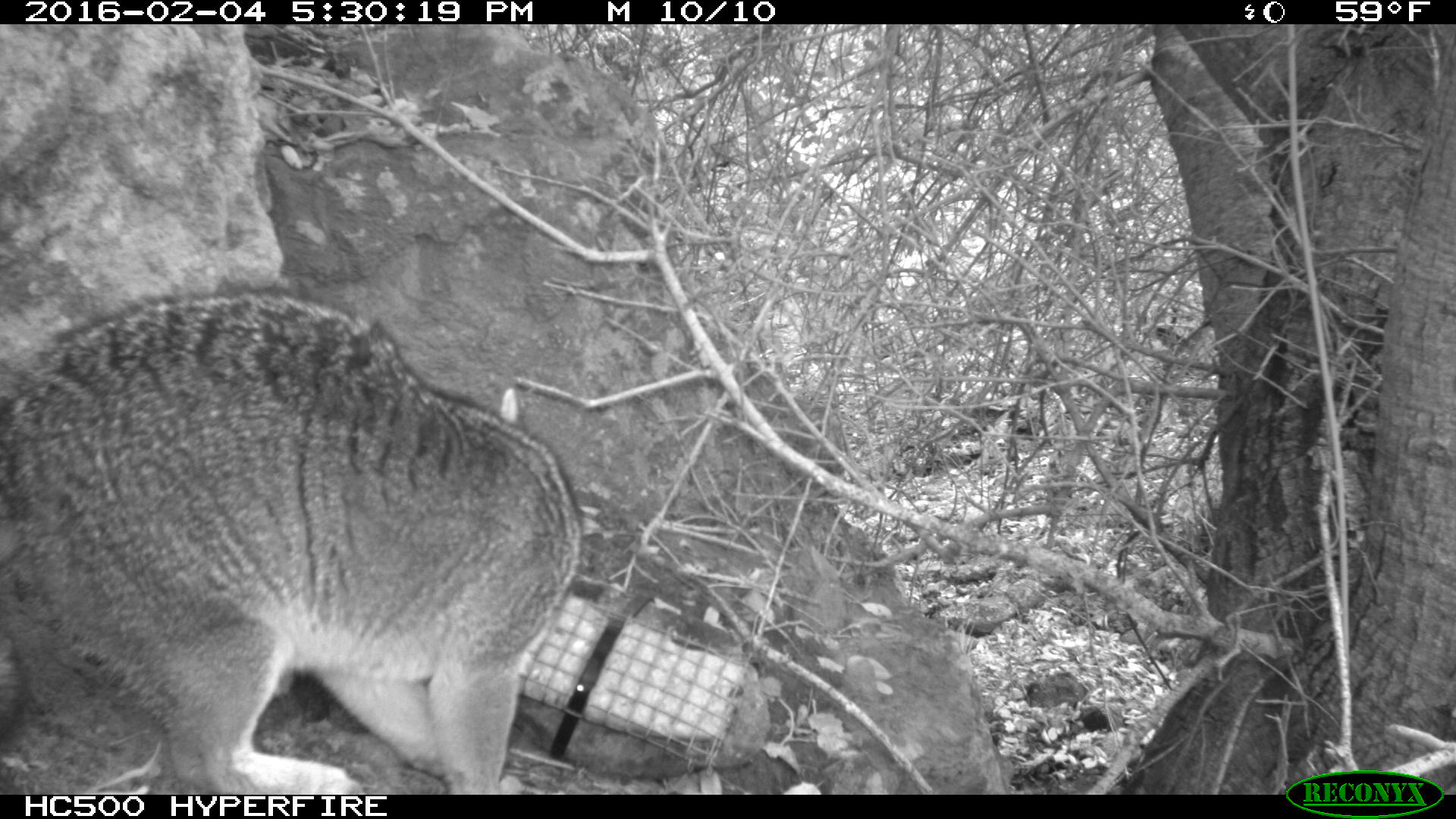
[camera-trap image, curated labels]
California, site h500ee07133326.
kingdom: Animalia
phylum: Chordata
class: Mammalia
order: Carnivora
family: Canidae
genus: Urocyon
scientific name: Urocyon littoralis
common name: island fox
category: fox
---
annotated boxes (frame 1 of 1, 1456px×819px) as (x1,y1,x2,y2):
fox: (0,281,582,794)